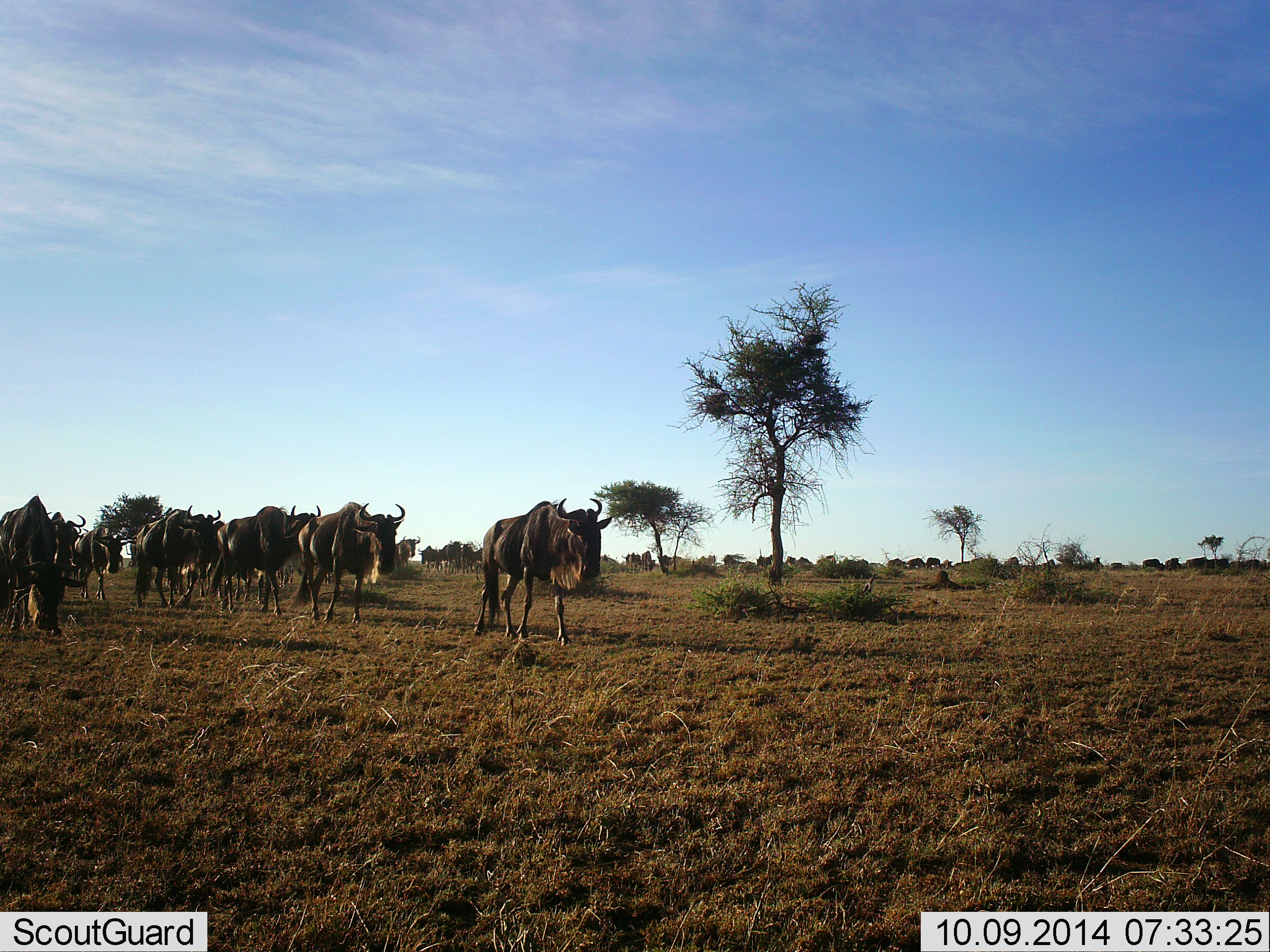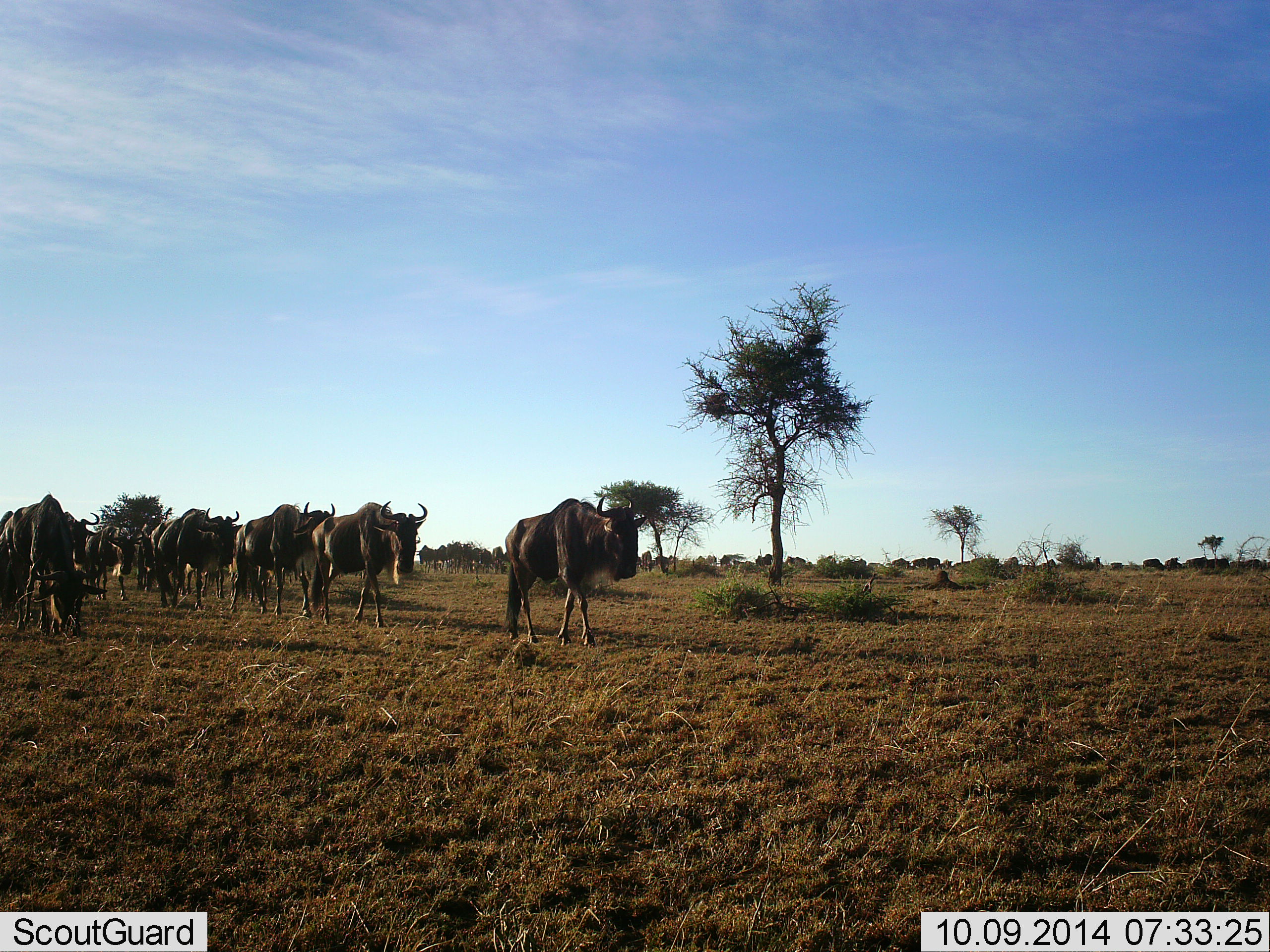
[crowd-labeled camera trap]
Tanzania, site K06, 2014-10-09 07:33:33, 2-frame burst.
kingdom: Animalia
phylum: Chordata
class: Mammalia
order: Artiodactyla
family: Bovidae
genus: Connochaetes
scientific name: Connochaetes taurinus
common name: blue wildebeest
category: wildebeest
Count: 11-50.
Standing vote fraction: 20%.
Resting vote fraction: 0%.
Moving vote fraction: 100%.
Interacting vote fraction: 0%.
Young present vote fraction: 0%.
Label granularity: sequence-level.